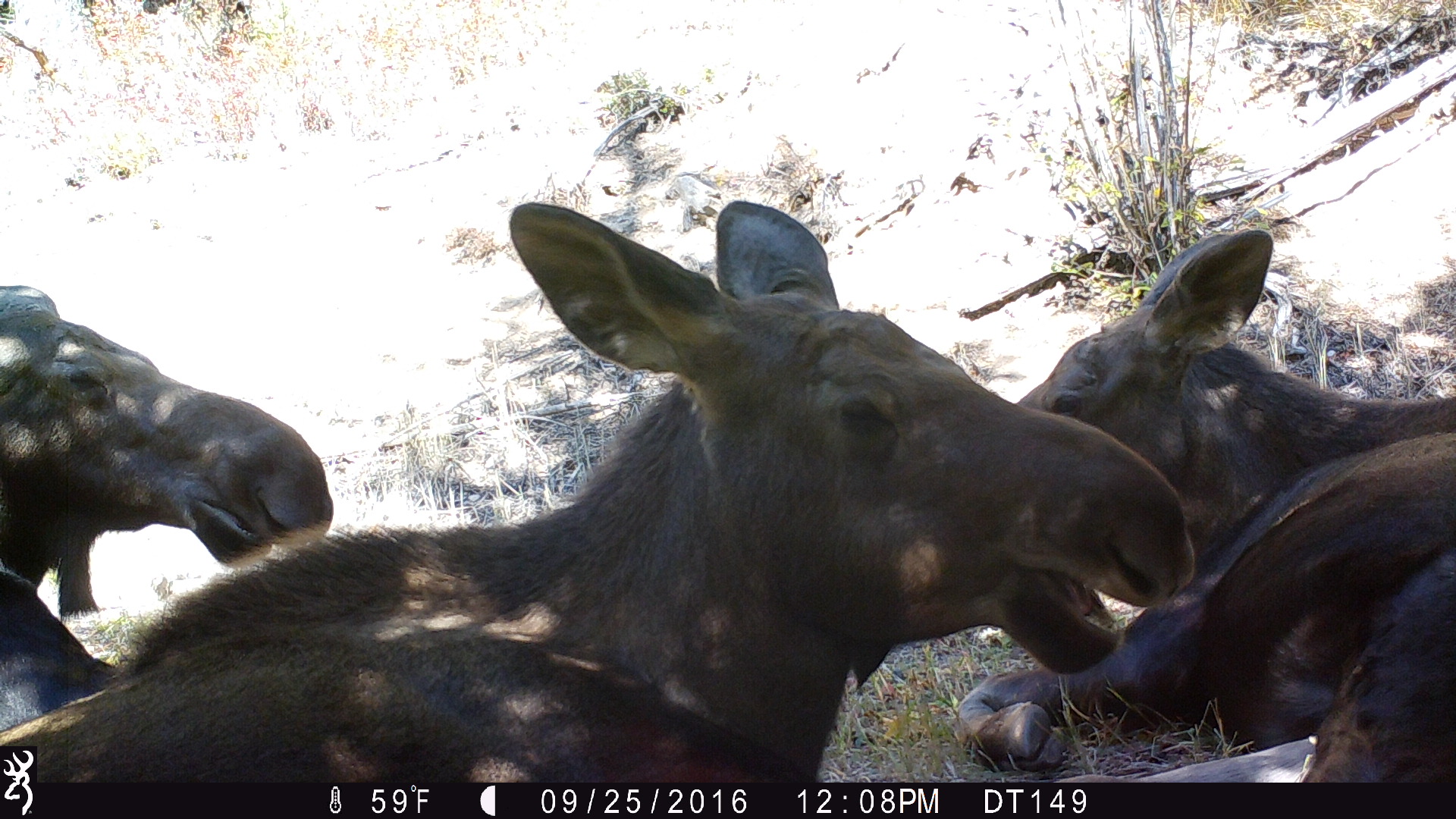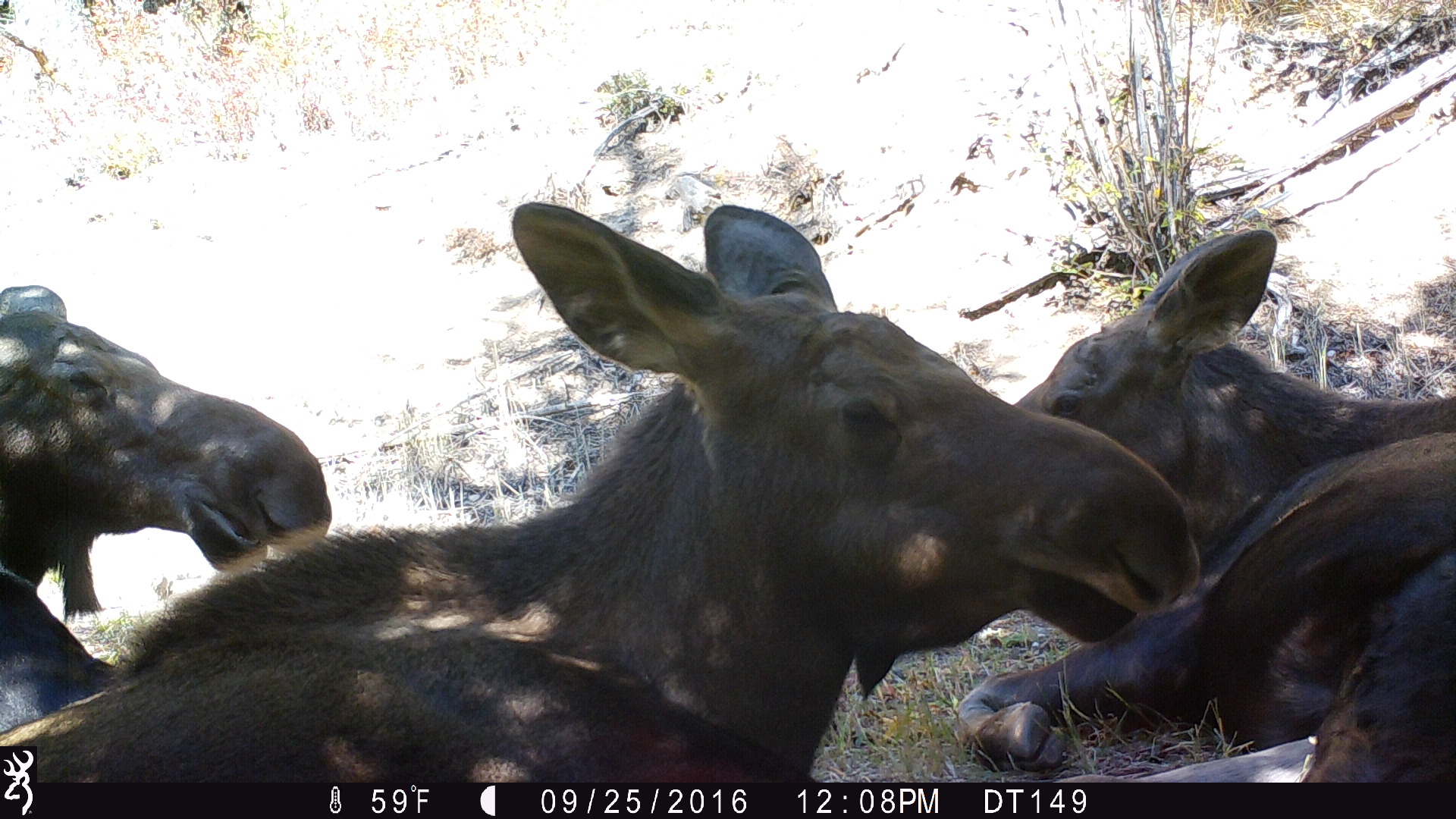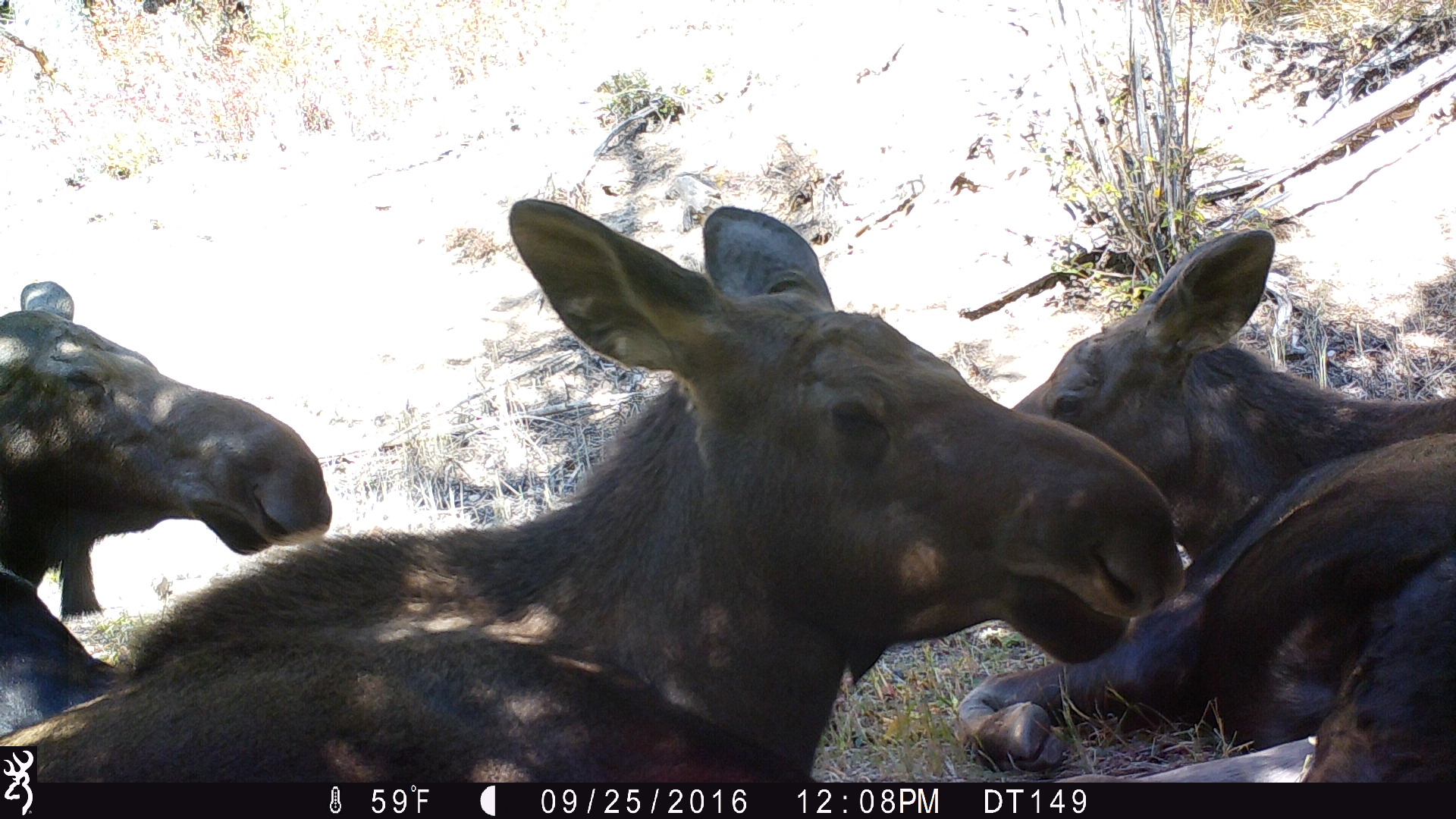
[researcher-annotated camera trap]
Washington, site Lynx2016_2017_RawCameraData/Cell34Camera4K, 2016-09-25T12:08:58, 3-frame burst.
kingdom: Animalia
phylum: Chordata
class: Mammalia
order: Artiodactyla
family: Cervidae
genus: Alces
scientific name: Alces alces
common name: moose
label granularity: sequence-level